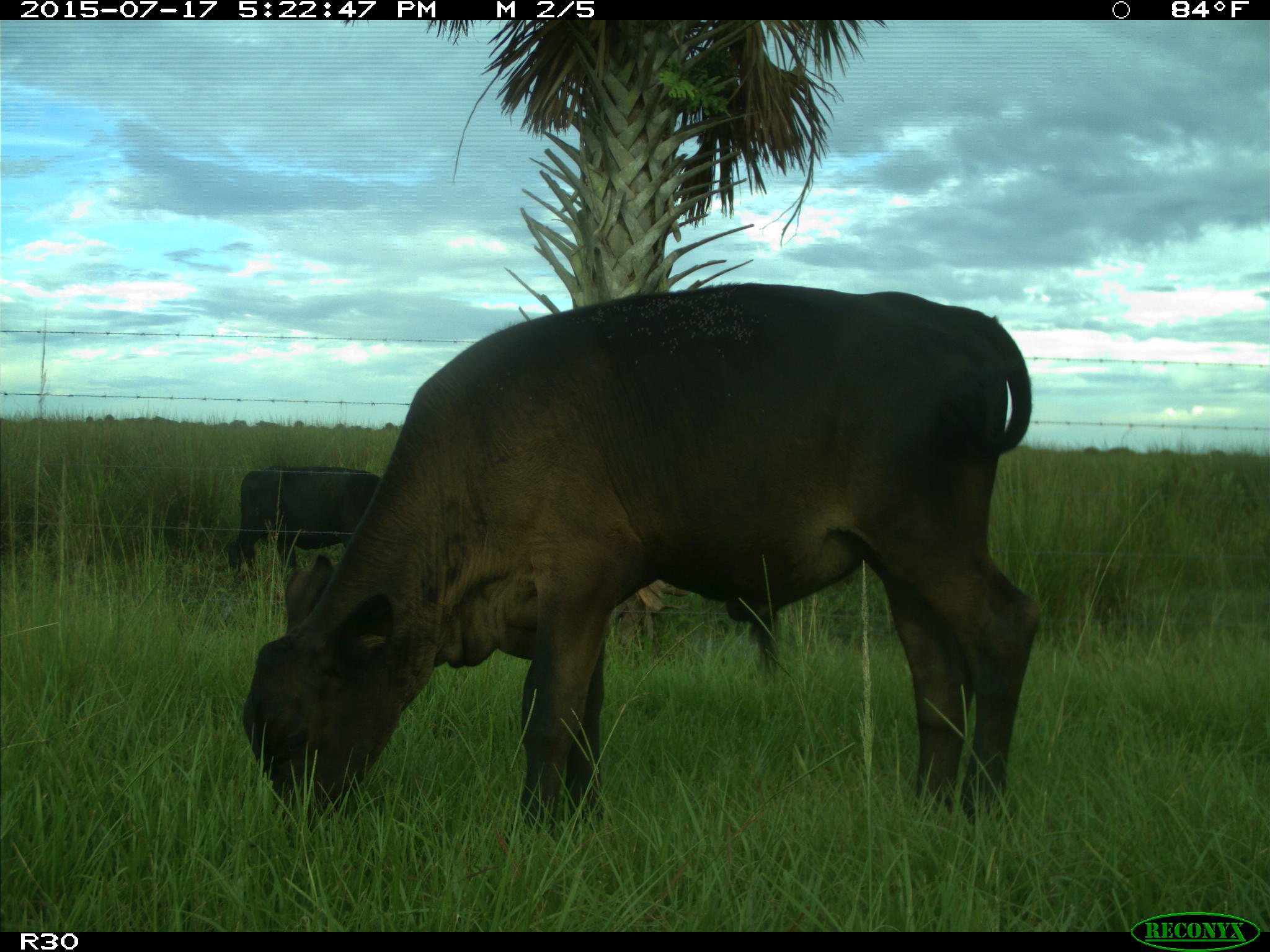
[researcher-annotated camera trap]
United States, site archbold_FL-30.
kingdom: Animalia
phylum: Chordata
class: Mammalia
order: Artiodactyla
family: Bovidae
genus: Bos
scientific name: Bos taurus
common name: domestic cow